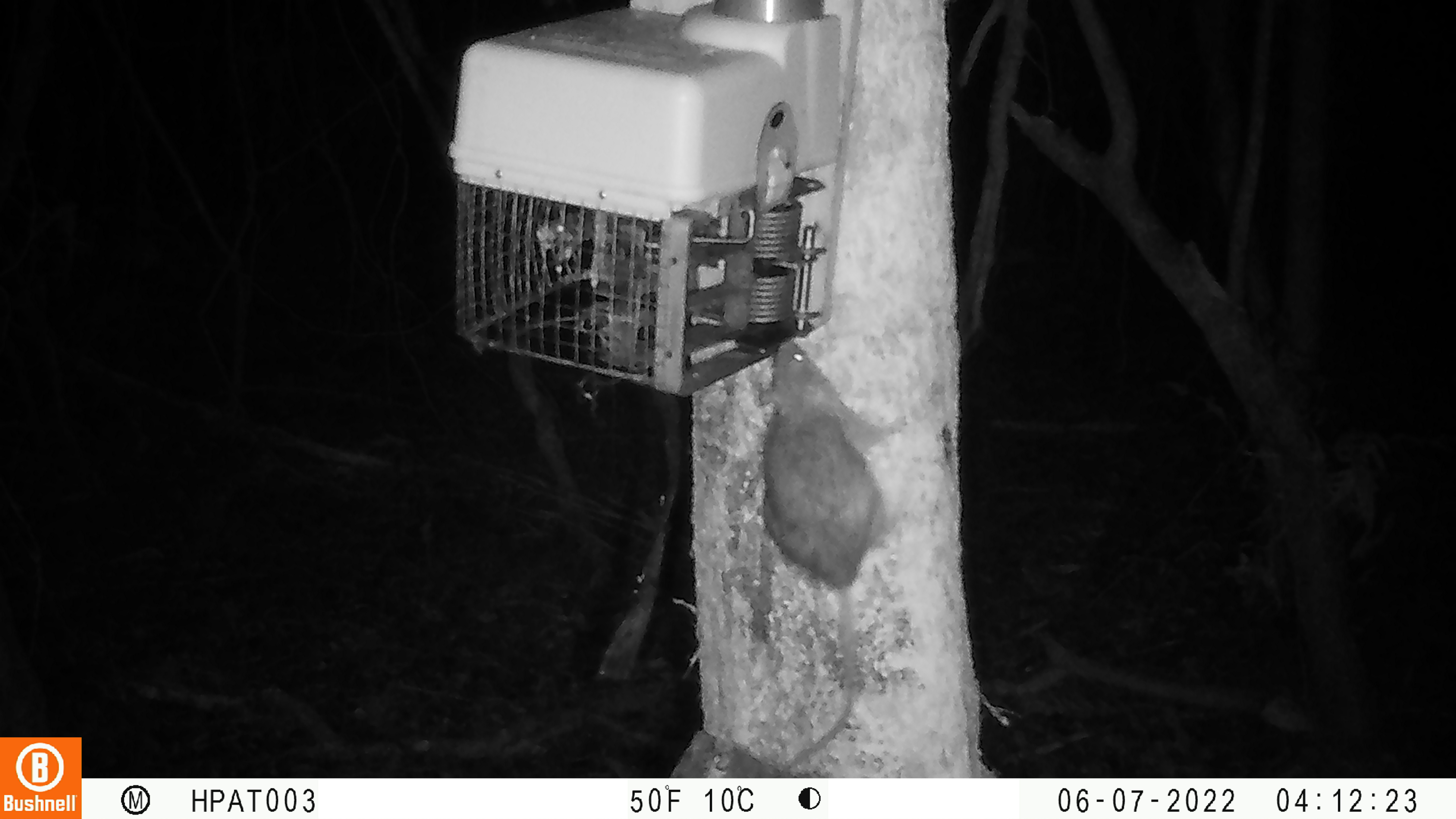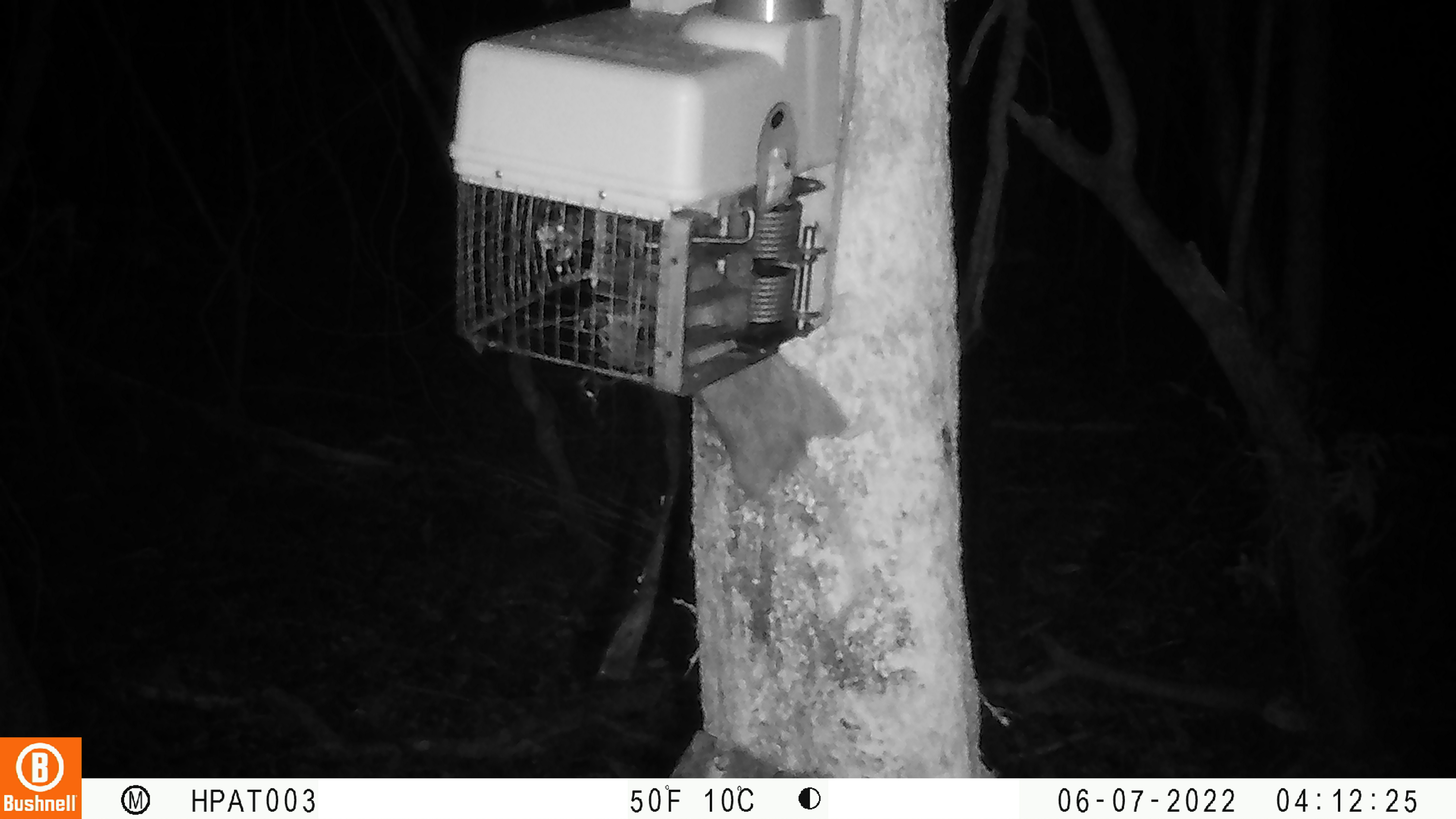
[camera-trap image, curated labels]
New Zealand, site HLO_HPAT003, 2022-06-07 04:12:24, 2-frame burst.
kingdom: Animalia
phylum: Chordata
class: Mammalia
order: Rodentia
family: Muridae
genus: Rattus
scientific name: Rattus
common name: rat